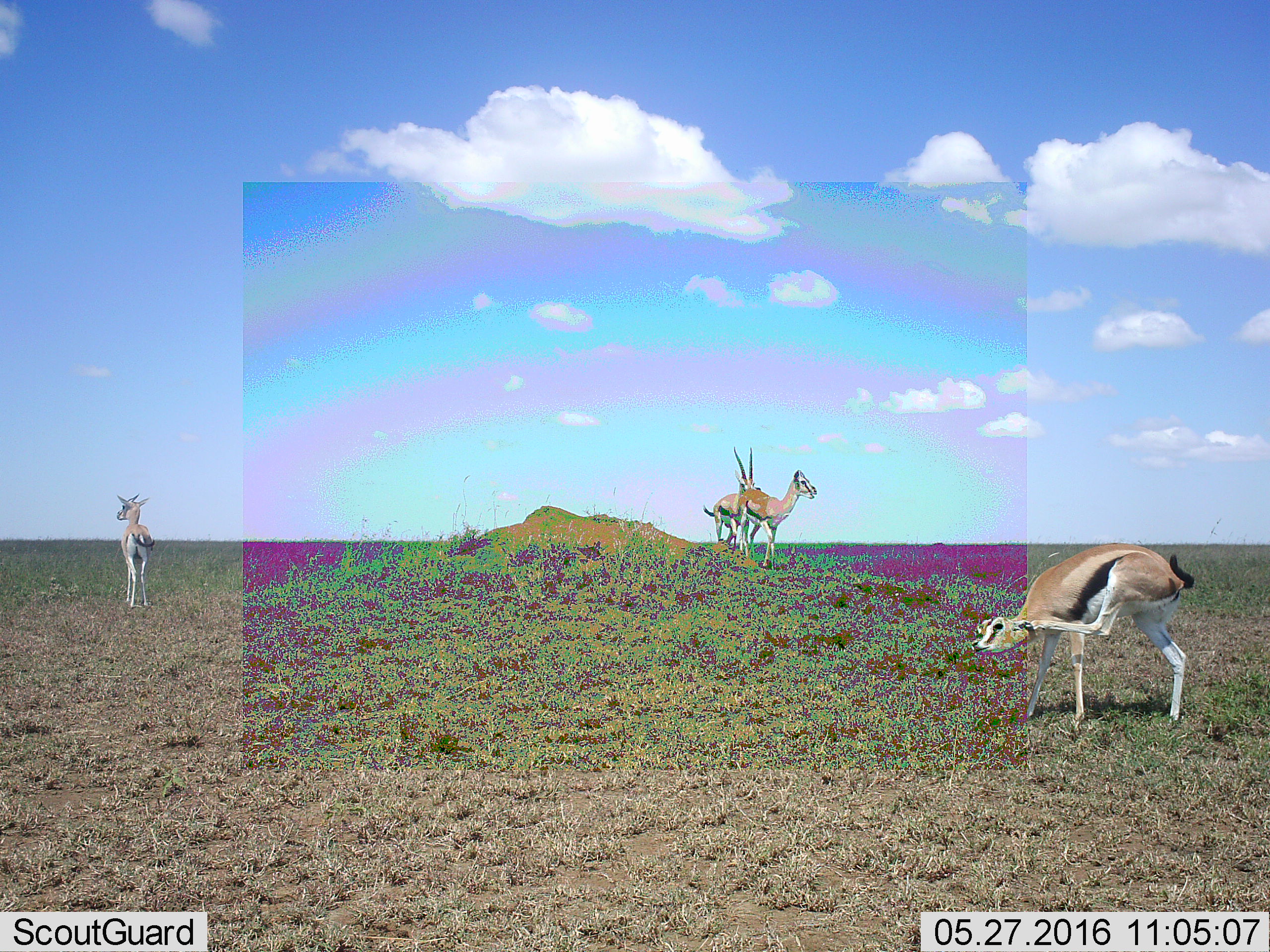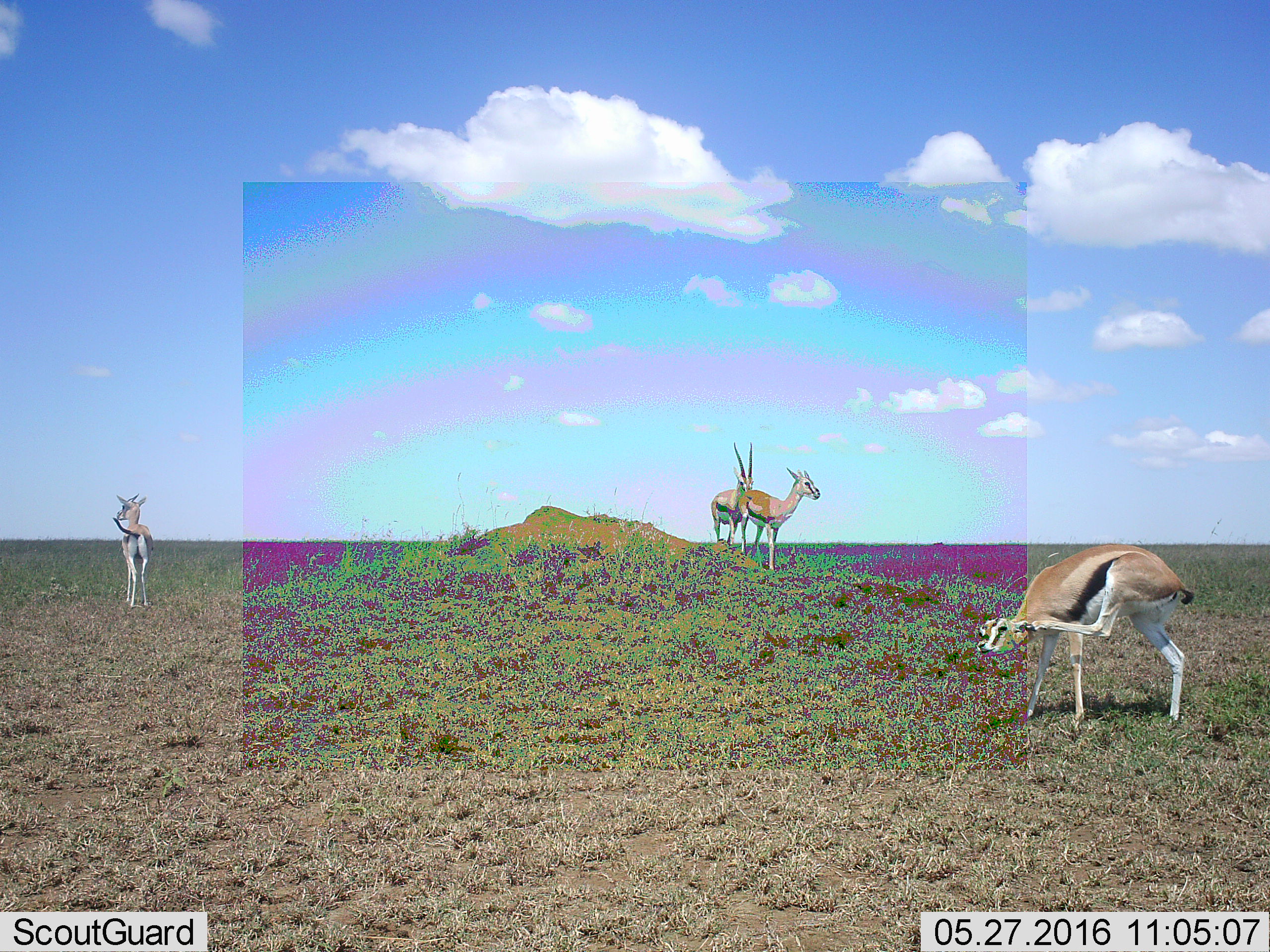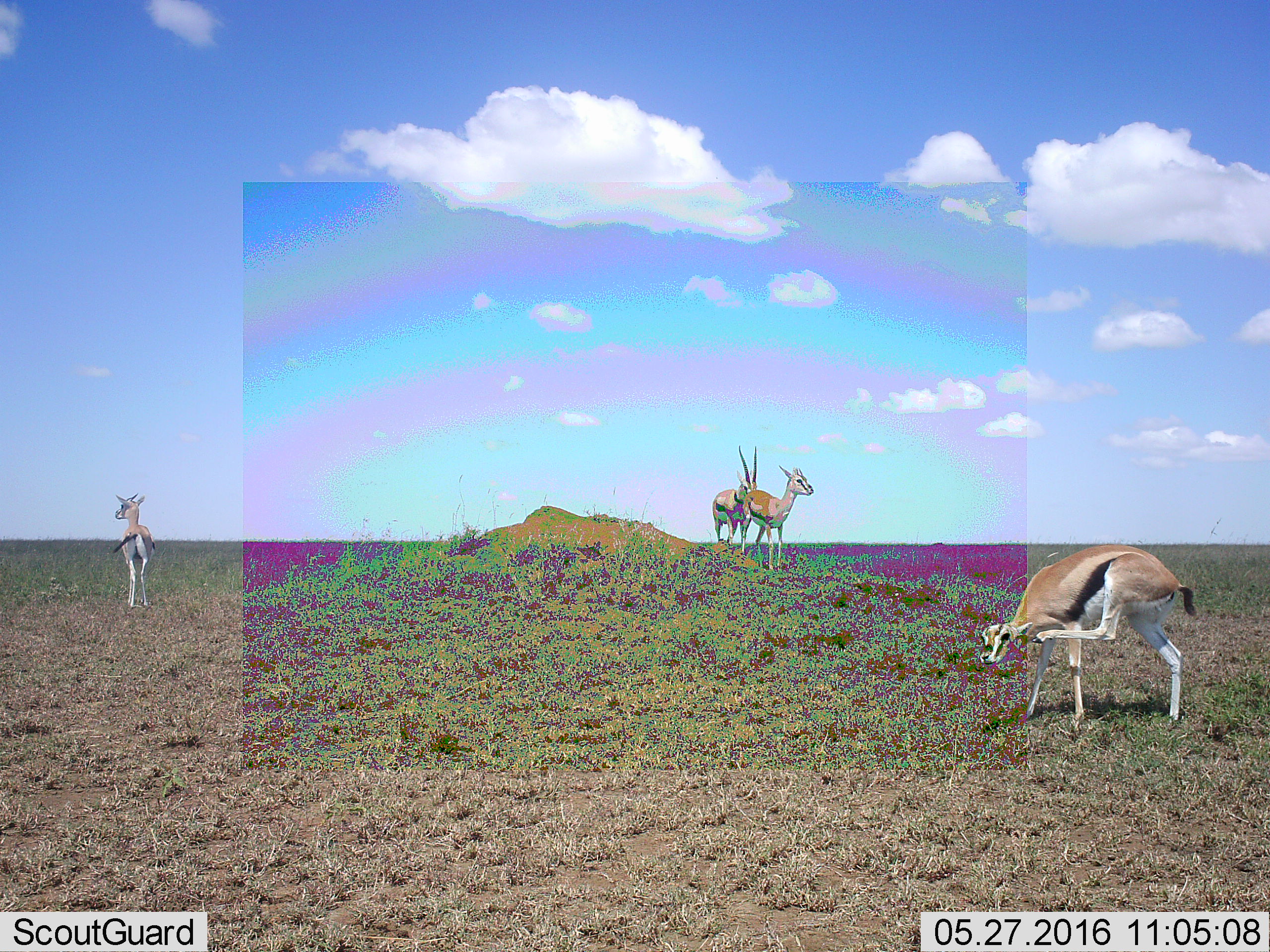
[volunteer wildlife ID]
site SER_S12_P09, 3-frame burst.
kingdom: Animalia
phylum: Chordata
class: Mammalia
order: Artiodactyla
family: Bovidae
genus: Eudorcas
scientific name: Eudorcas thomsonii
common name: thomson's gazelle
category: gazellethomsons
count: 4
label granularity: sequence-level